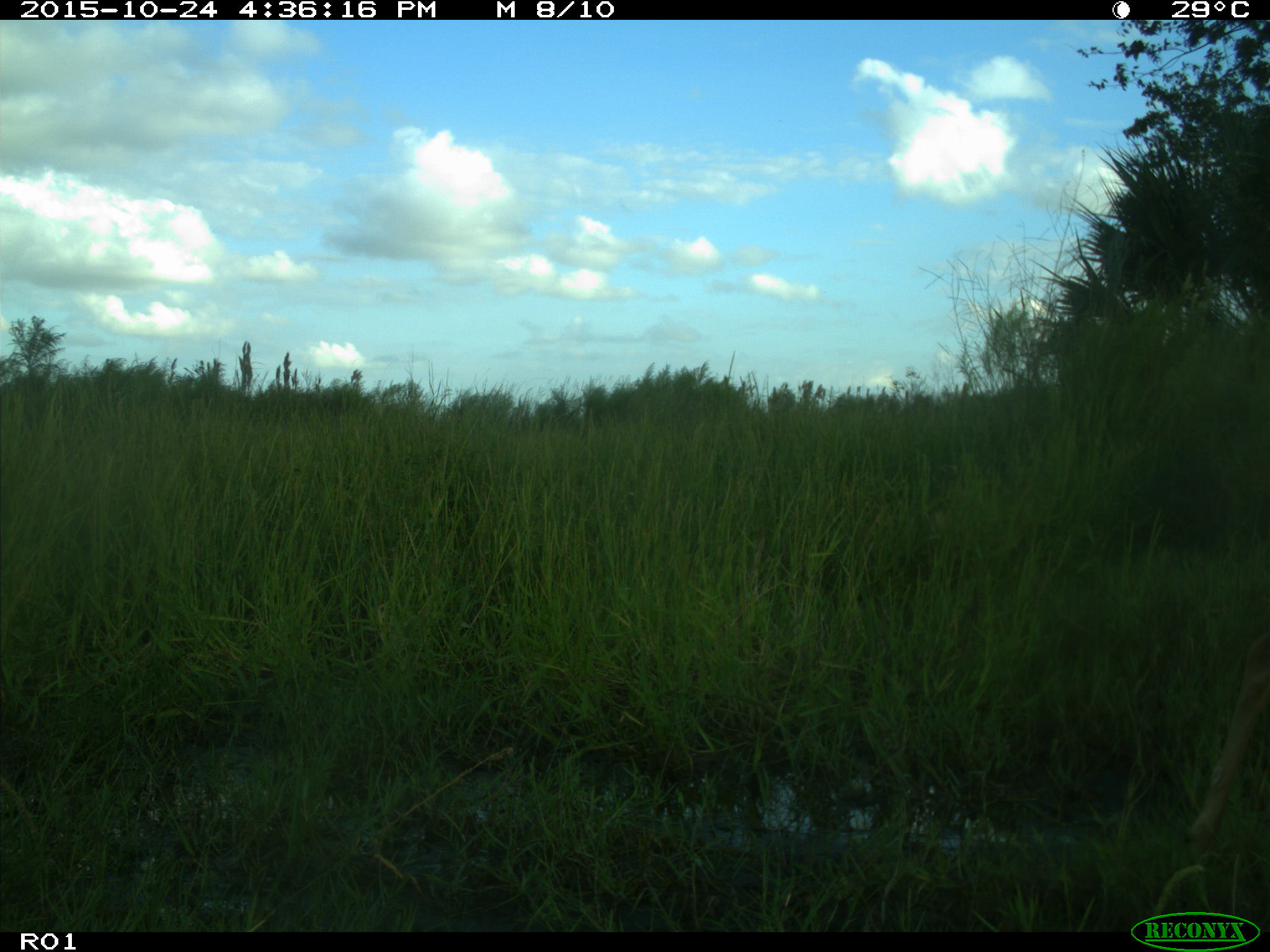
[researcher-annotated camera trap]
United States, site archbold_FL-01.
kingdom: Animalia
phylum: Chordata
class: Mammalia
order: Artiodactyla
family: Cervidae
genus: Odocoileus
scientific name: Odocoileus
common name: deer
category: unidentified deer